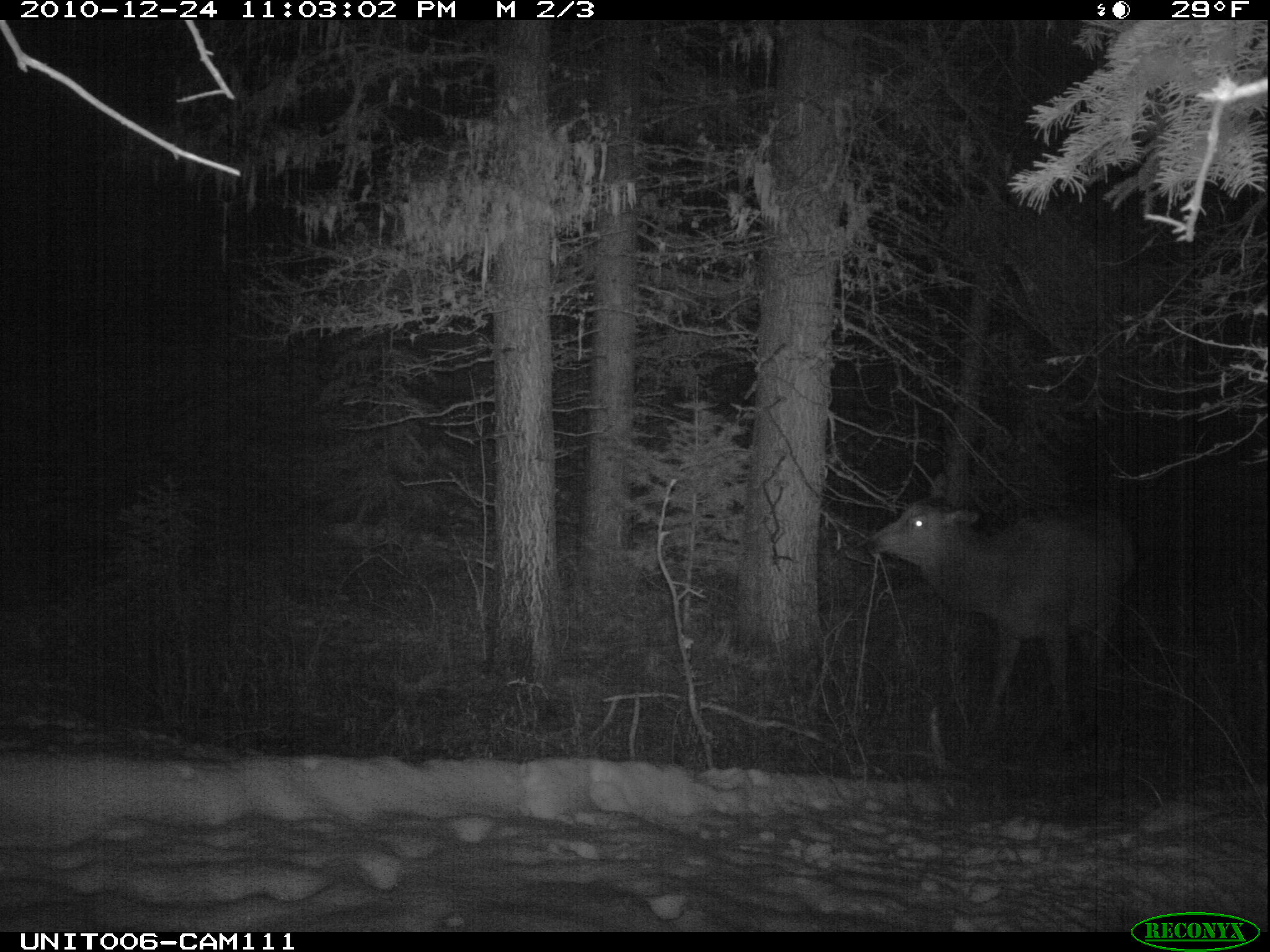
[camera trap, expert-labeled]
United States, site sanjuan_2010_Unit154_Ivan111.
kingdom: Animalia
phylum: Chordata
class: Mammalia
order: Artiodactyla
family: Cervidae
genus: Cervus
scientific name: Cervus elaphus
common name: red deer